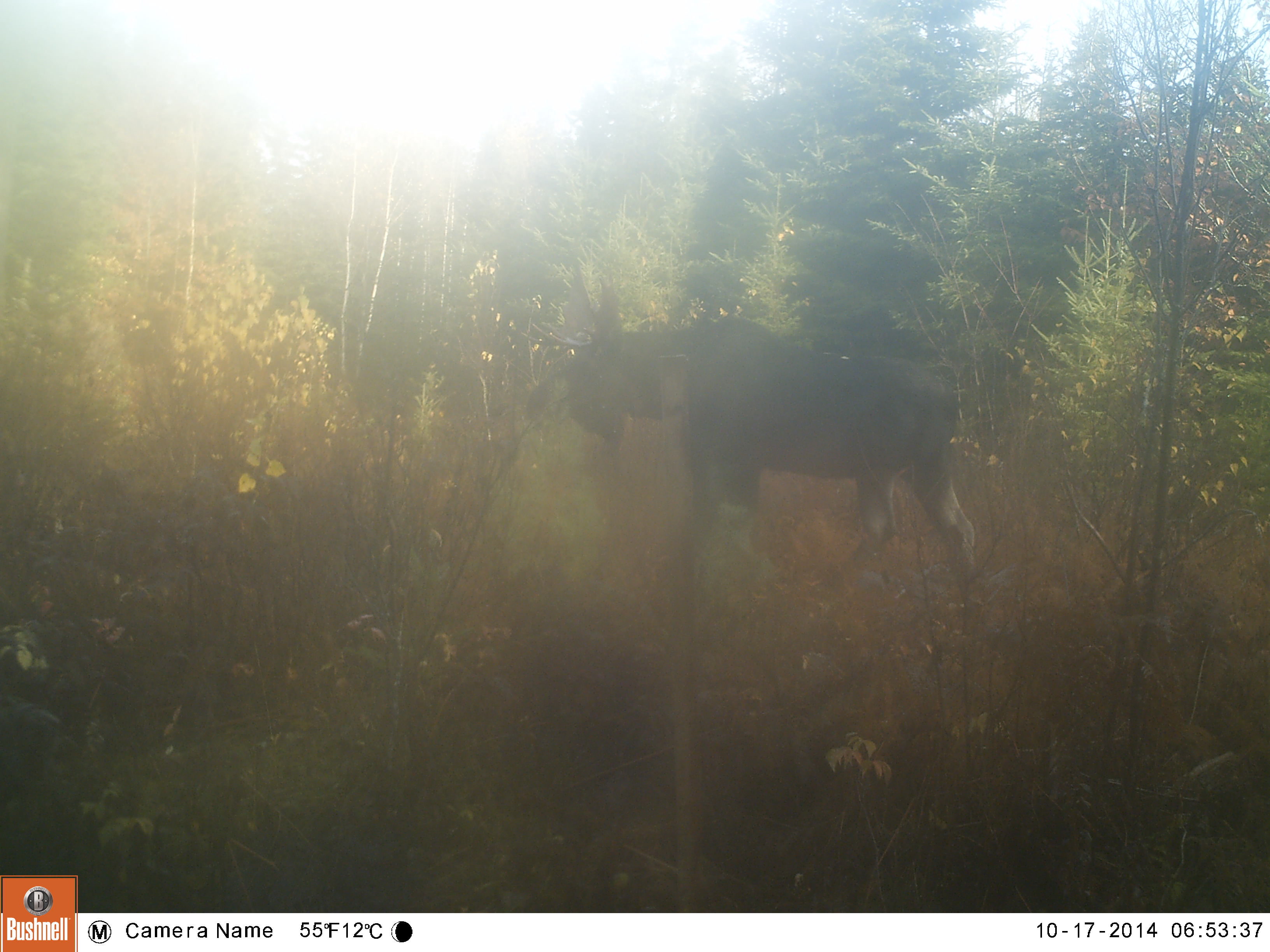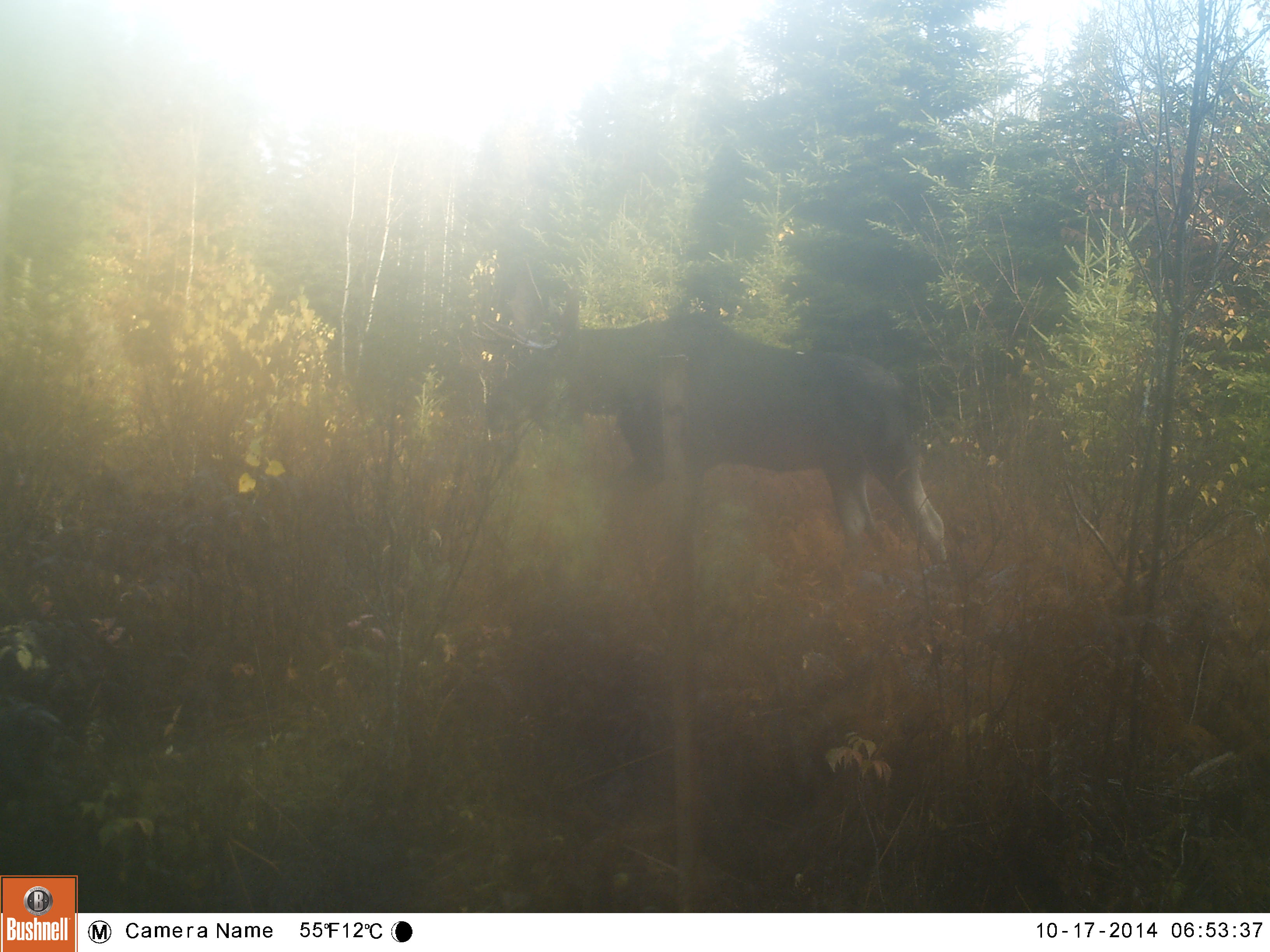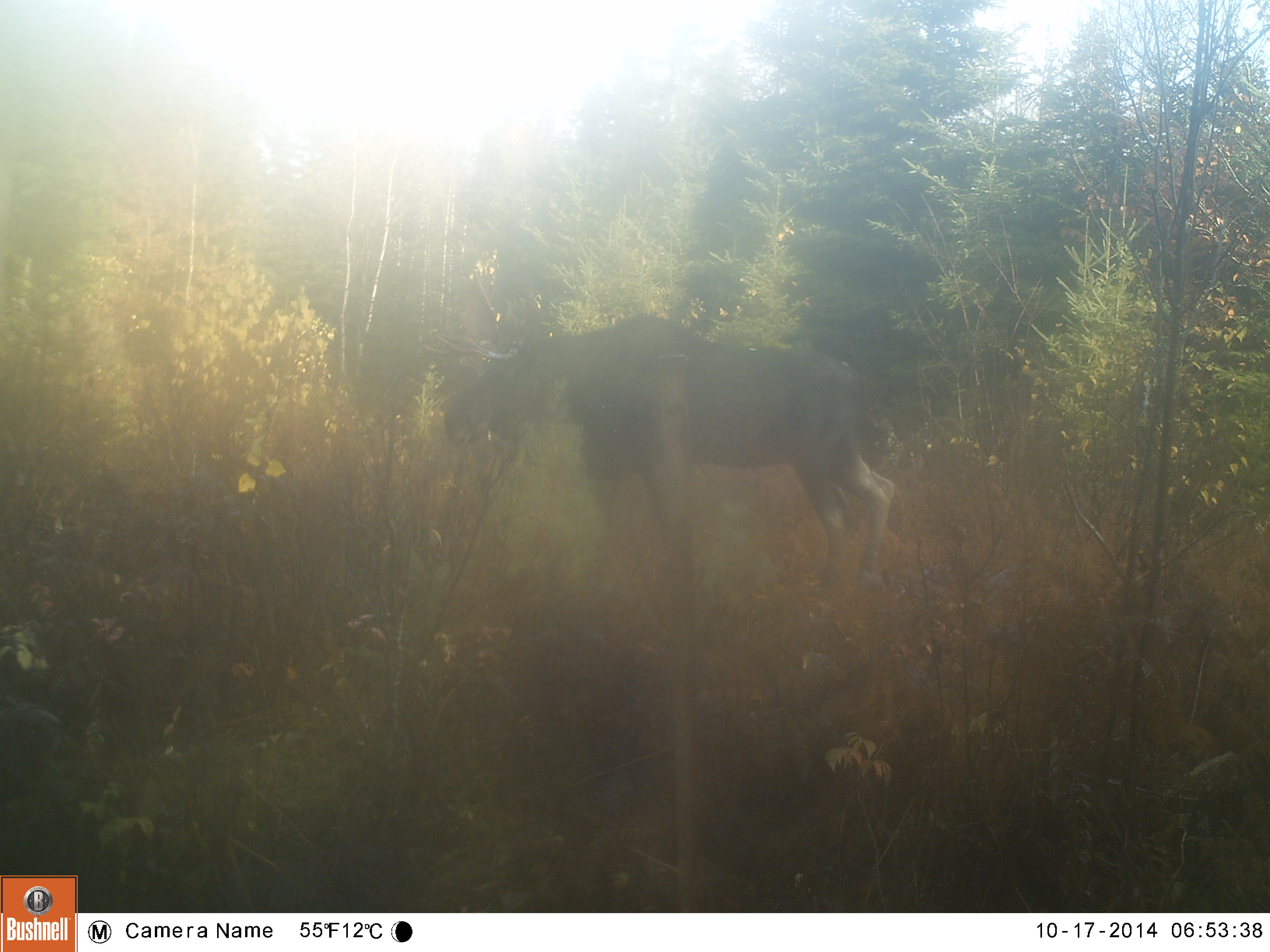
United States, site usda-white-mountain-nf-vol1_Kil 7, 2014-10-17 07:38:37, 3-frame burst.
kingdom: Animalia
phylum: Chordata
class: Mammalia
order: Artiodactyla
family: Cervidae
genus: Alces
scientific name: Alces alces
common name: moose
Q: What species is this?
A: Moose (Alces alces).